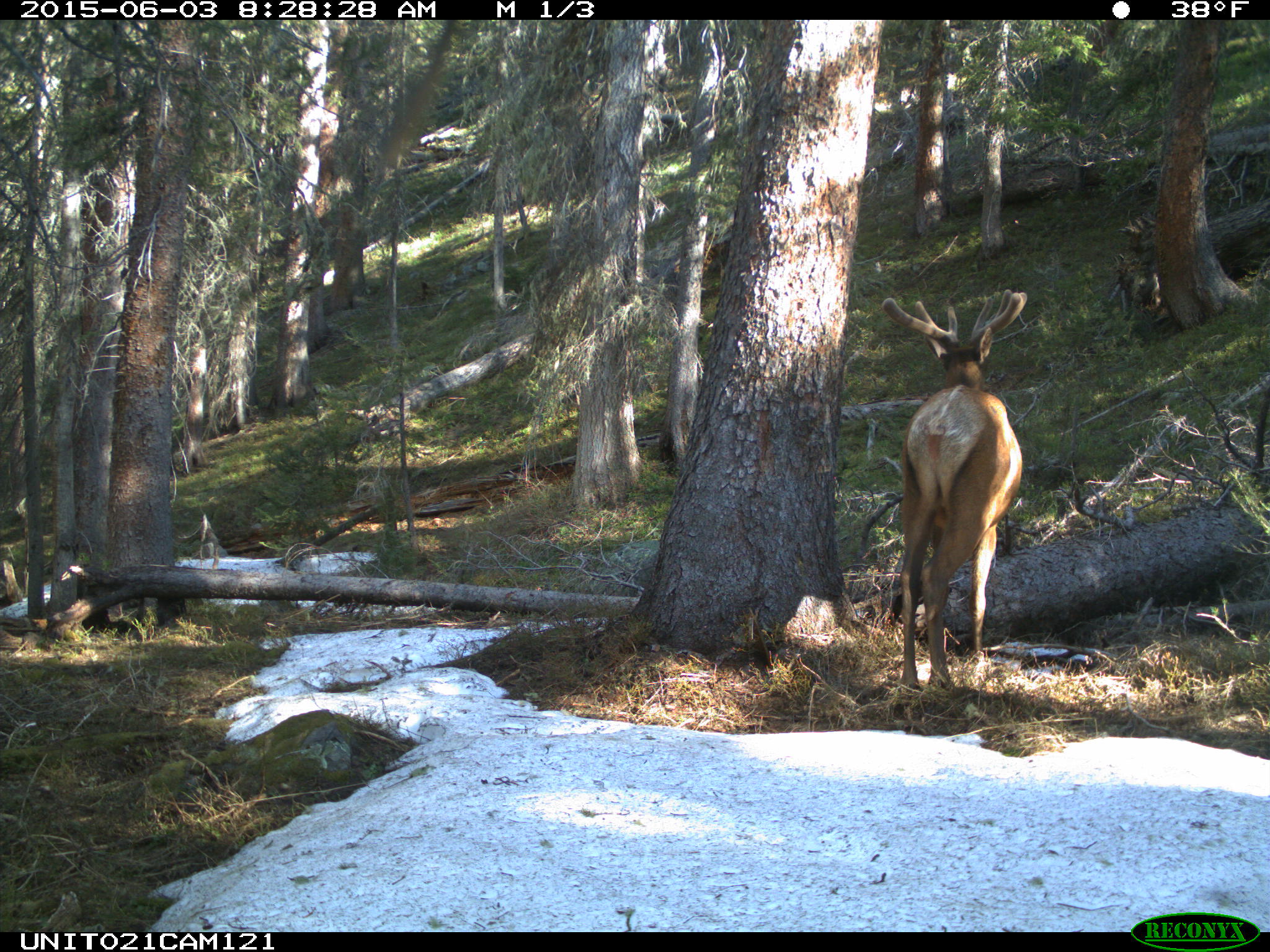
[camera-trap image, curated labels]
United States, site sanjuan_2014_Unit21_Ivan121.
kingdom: Animalia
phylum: Chordata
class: Mammalia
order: Artiodactyla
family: Cervidae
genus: Cervus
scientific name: Cervus elaphus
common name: red deer